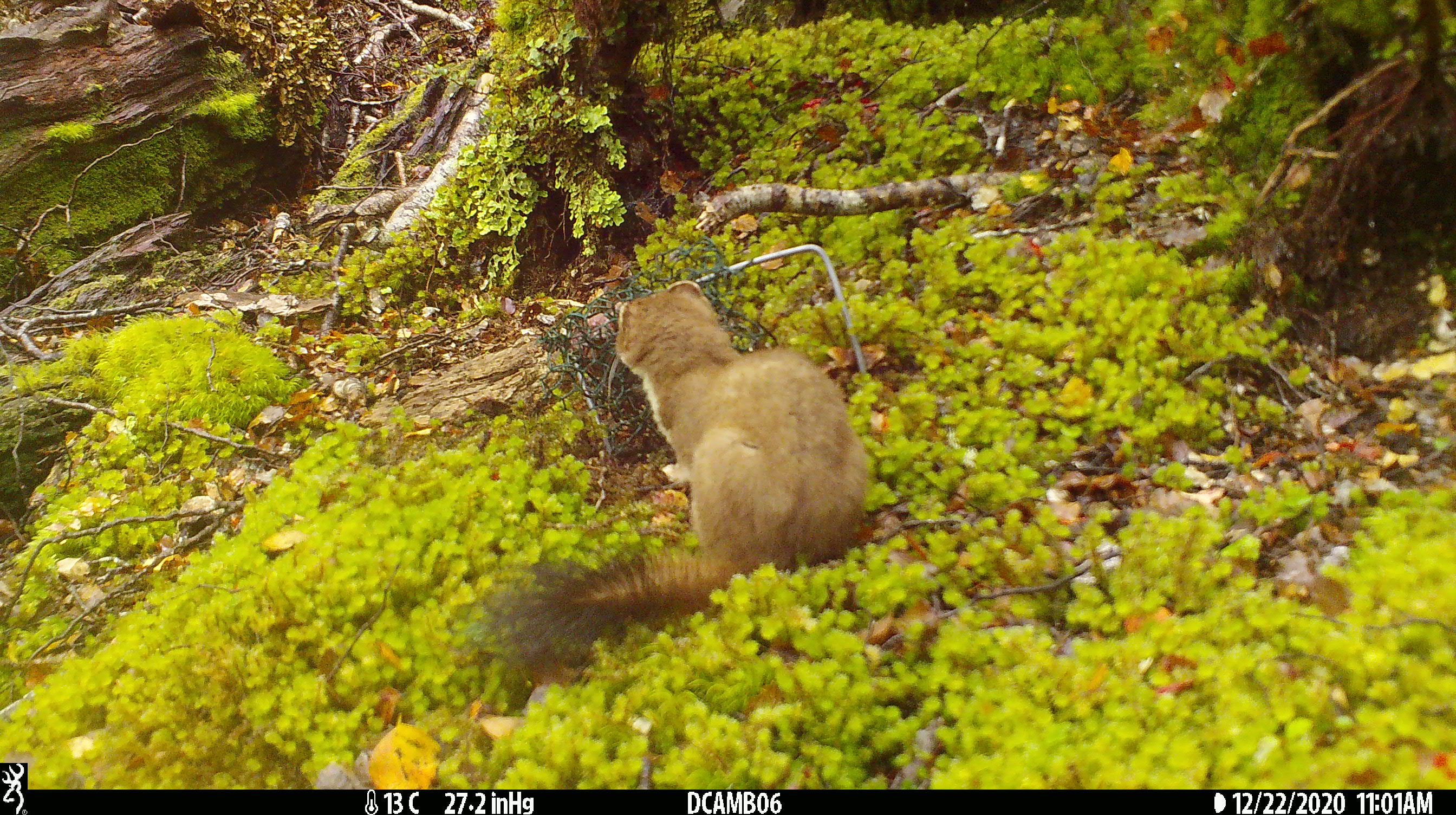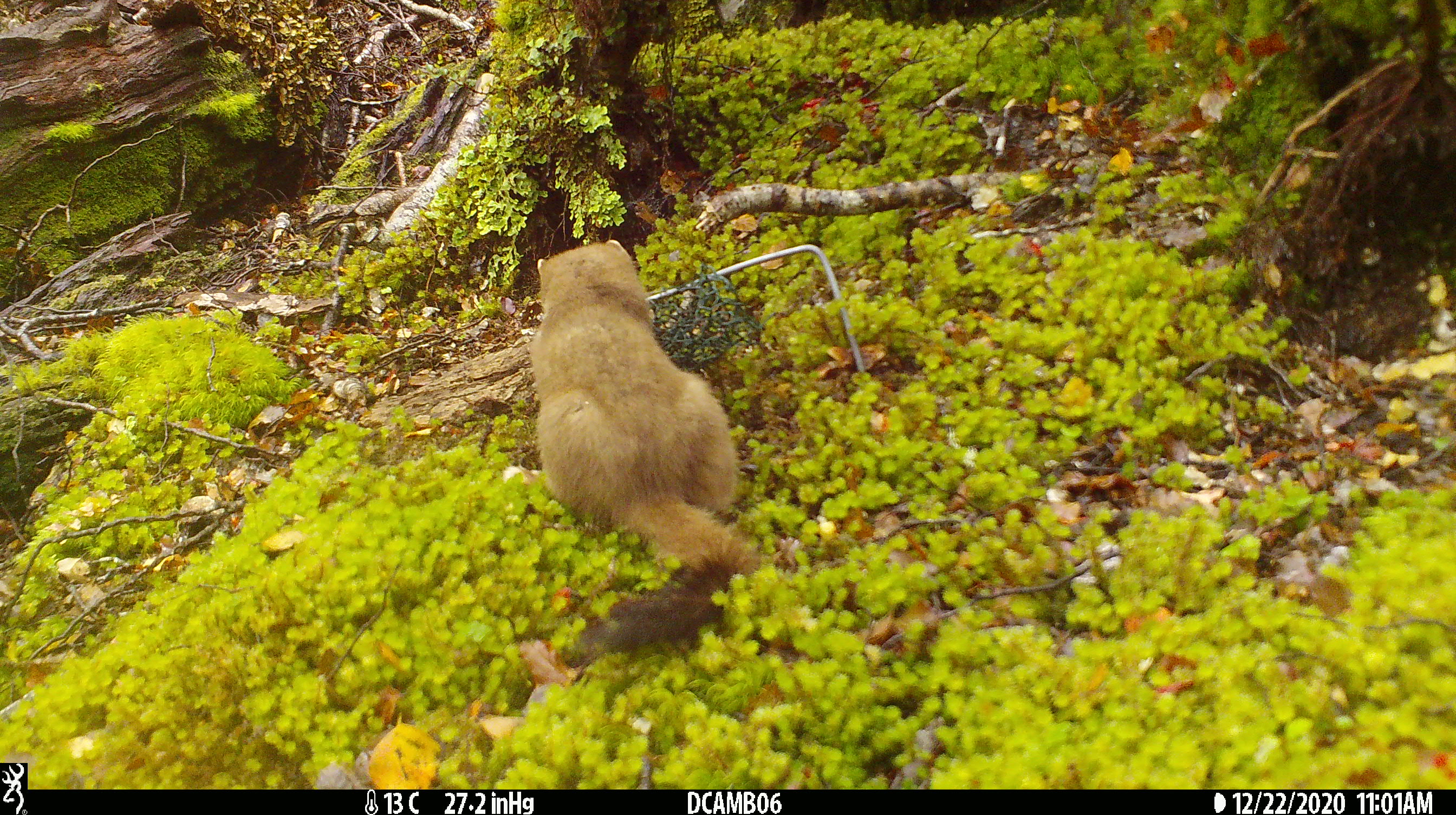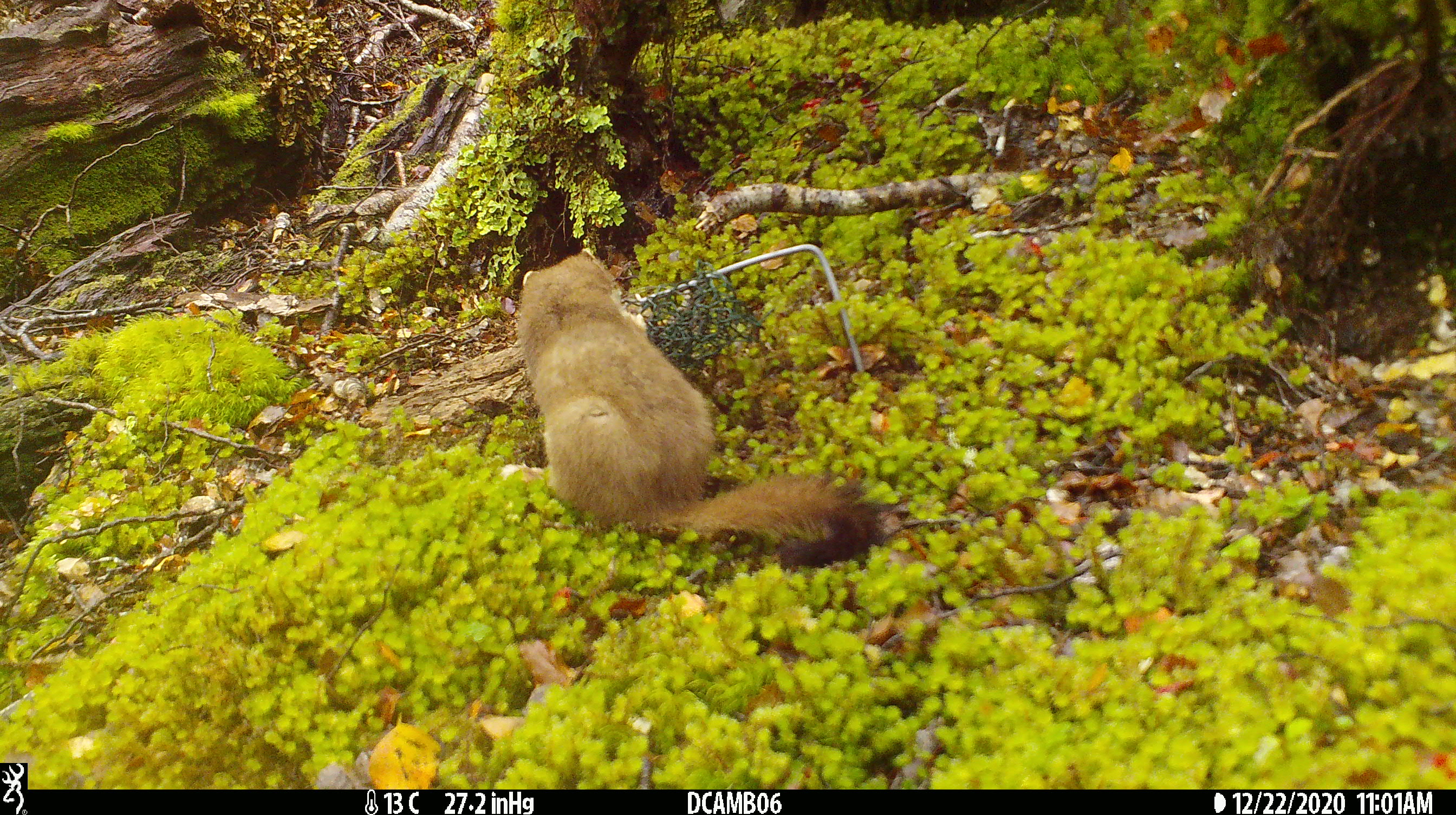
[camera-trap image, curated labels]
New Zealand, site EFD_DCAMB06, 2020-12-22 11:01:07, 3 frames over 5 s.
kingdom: Animalia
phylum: Chordata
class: Mammalia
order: Carnivora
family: Mustelidae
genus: Mustela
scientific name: Mustela erminea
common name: stoat